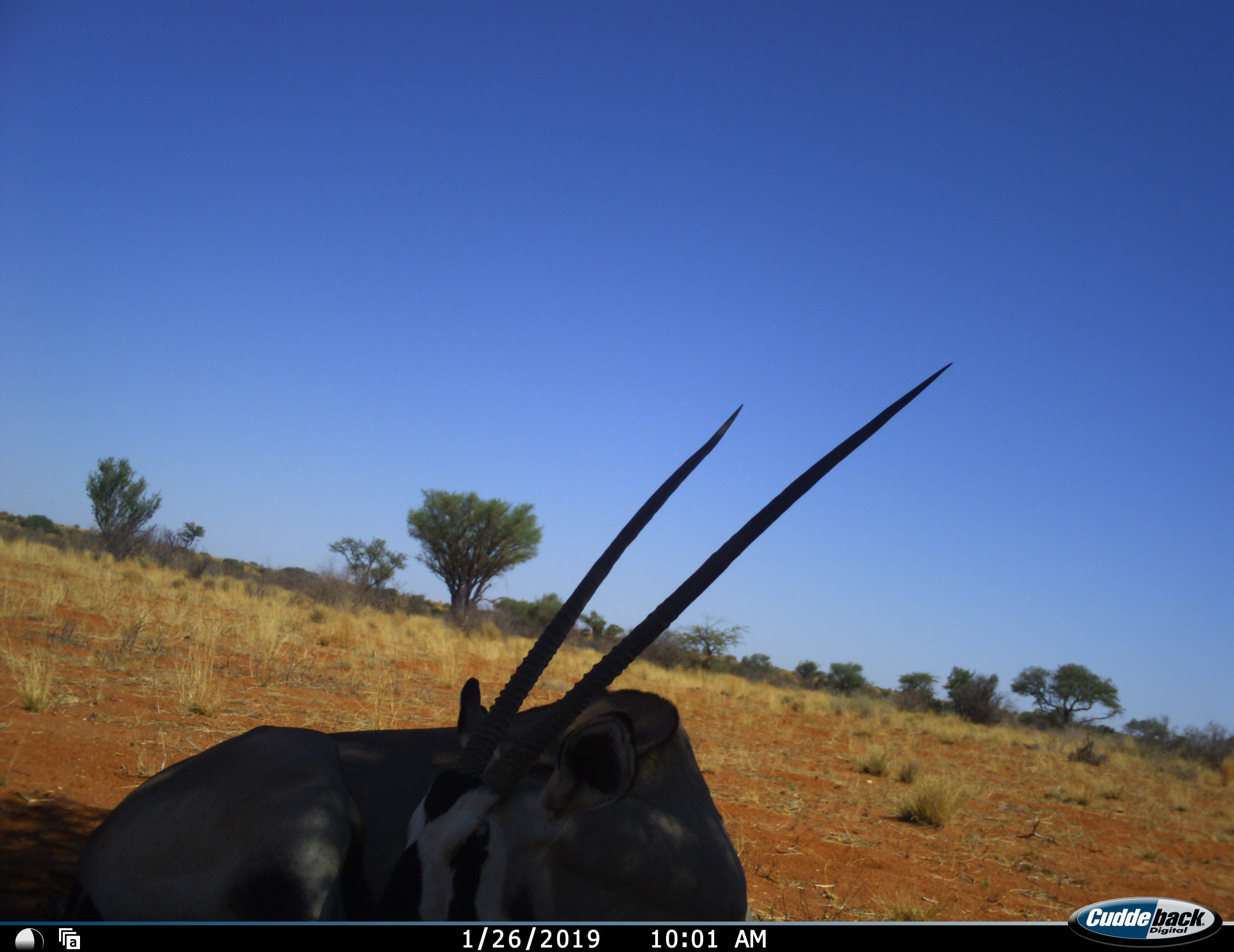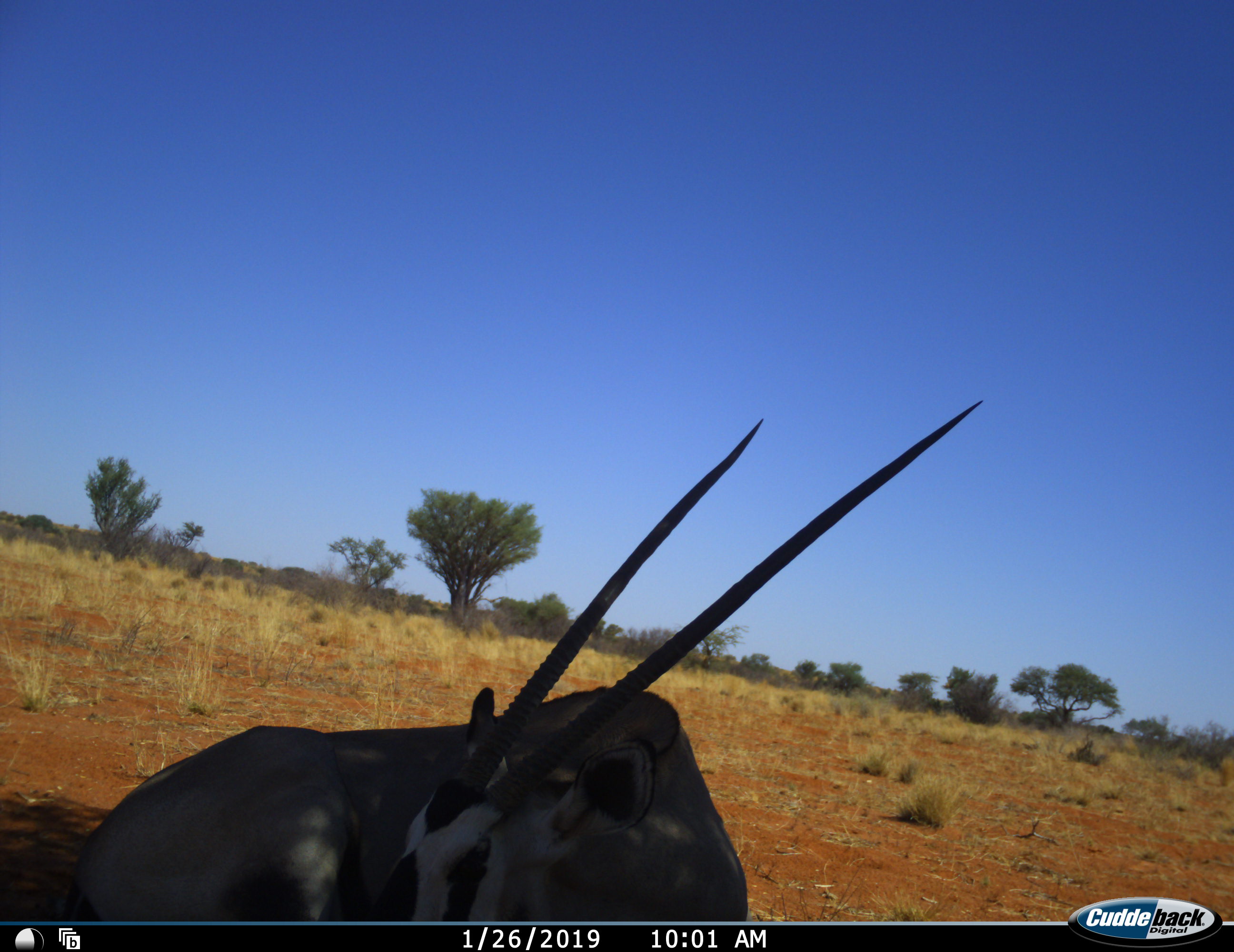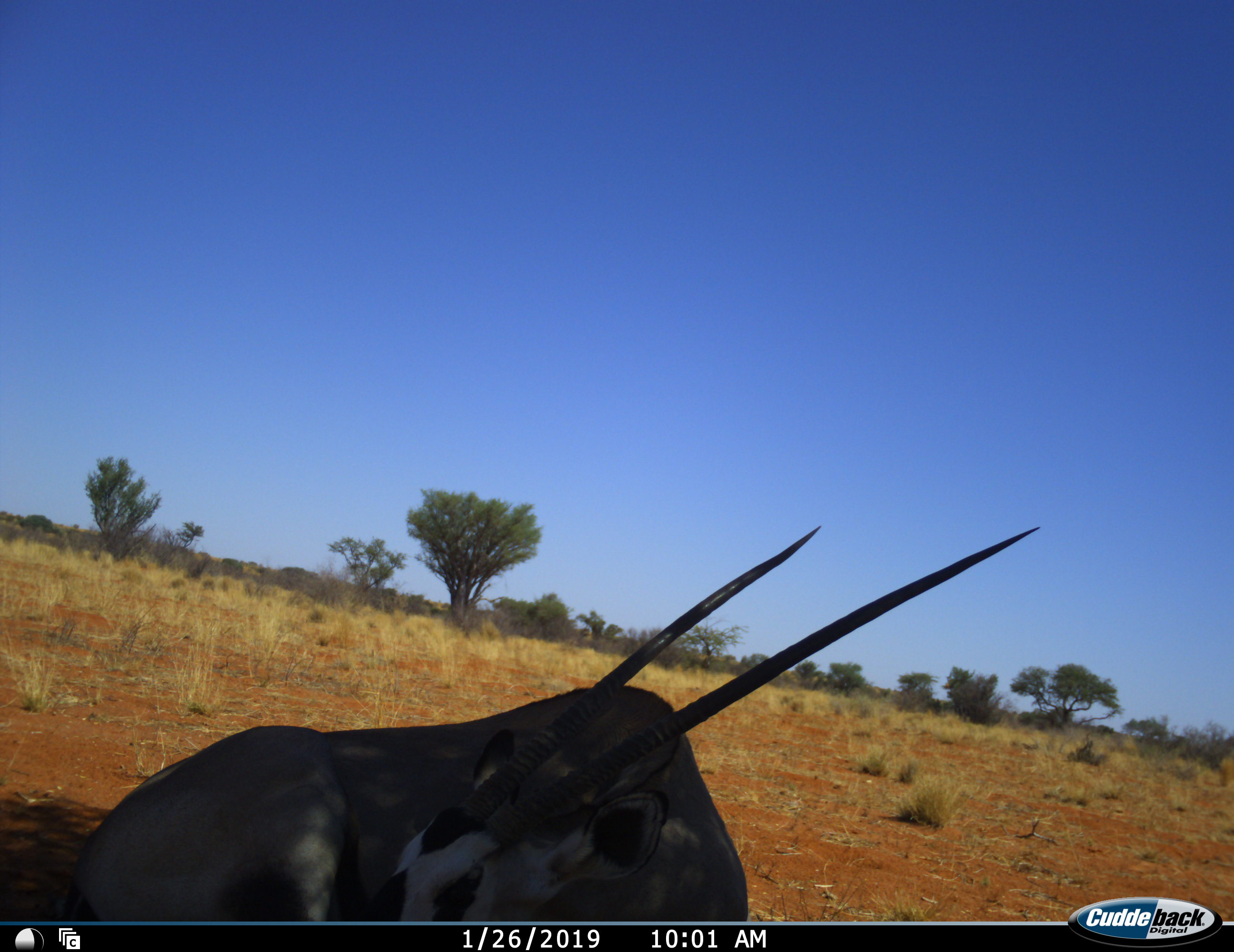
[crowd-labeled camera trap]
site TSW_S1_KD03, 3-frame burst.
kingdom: Animalia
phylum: Chordata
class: Mammalia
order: Artiodactyla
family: Bovidae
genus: Oryx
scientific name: Oryx gazella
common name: gemsbok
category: oryx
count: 1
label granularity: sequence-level